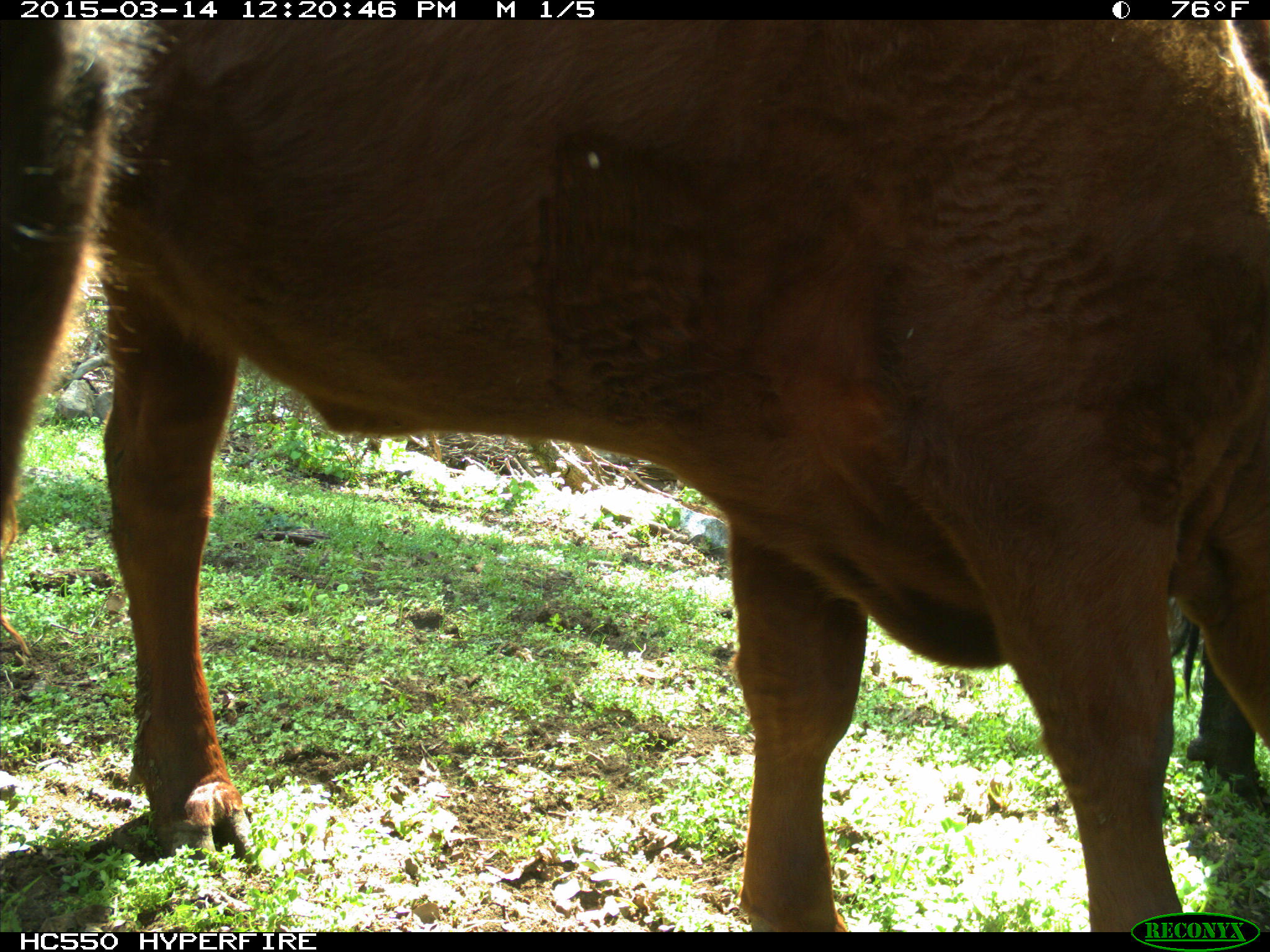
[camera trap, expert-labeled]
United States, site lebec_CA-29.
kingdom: Animalia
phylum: Chordata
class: Mammalia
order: Artiodactyla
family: Bovidae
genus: Bos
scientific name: Bos taurus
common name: domestic cow